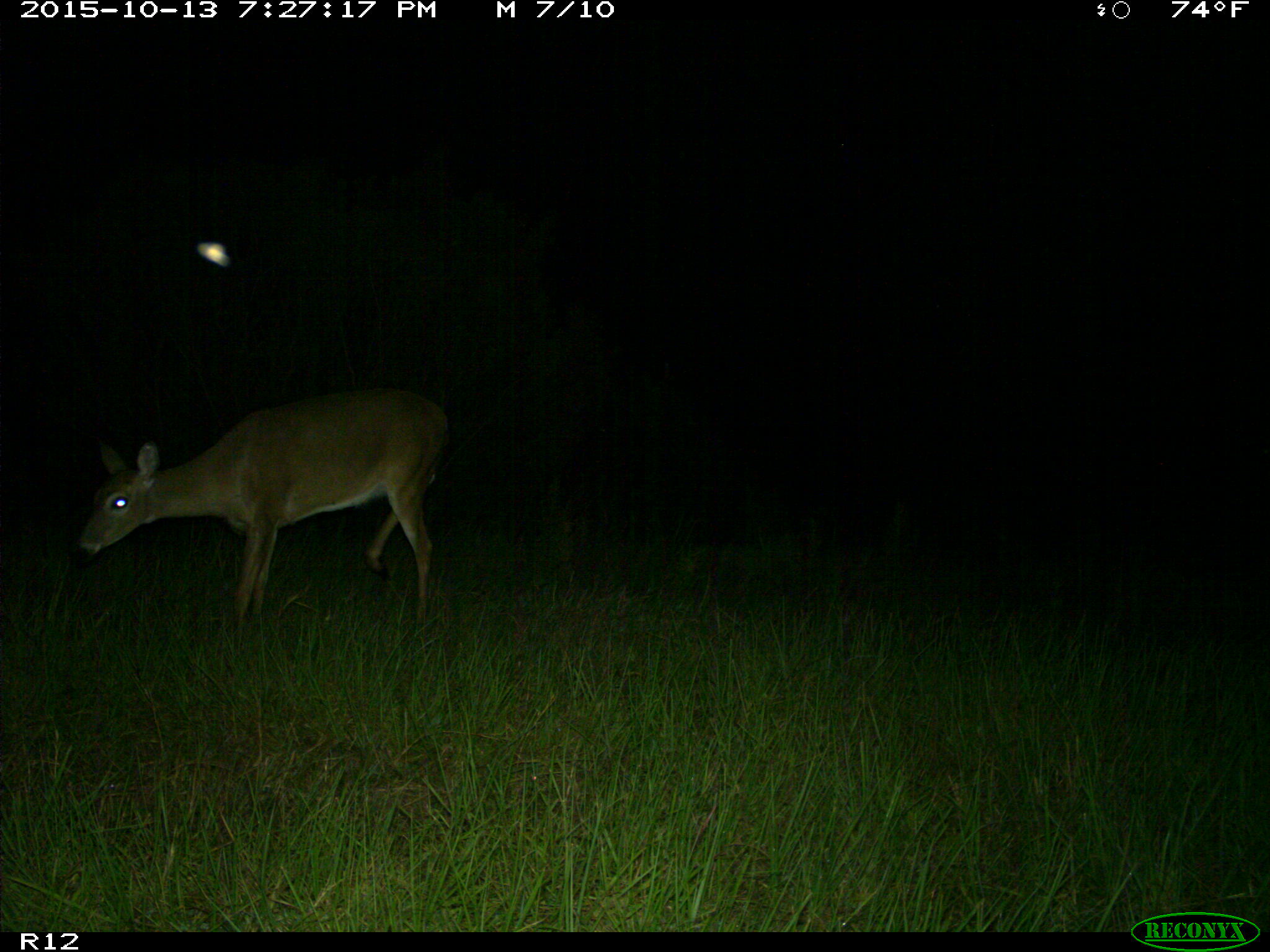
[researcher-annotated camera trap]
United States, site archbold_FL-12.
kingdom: Animalia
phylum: Chordata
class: Mammalia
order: Artiodactyla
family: Cervidae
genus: Odocoileus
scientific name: Odocoileus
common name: deer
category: unidentified deer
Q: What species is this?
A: Unidentified deer (deer) (Odocoileus).